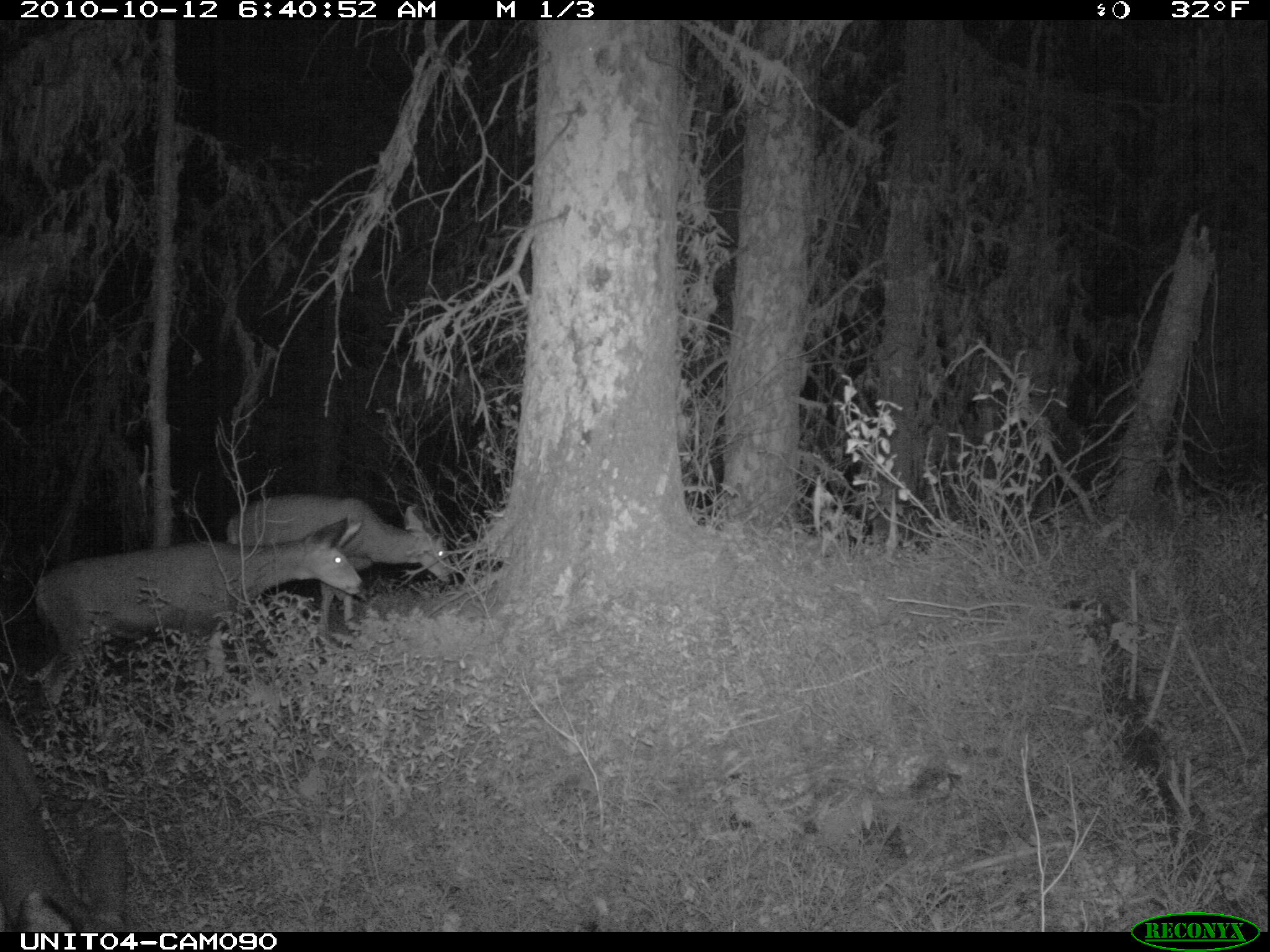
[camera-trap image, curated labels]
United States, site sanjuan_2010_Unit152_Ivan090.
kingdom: Animalia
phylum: Chordata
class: Mammalia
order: Artiodactyla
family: Cervidae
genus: Odocoileus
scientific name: Odocoileus hemionus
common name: mule deer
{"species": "Odocoileus hemionus (mule deer)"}